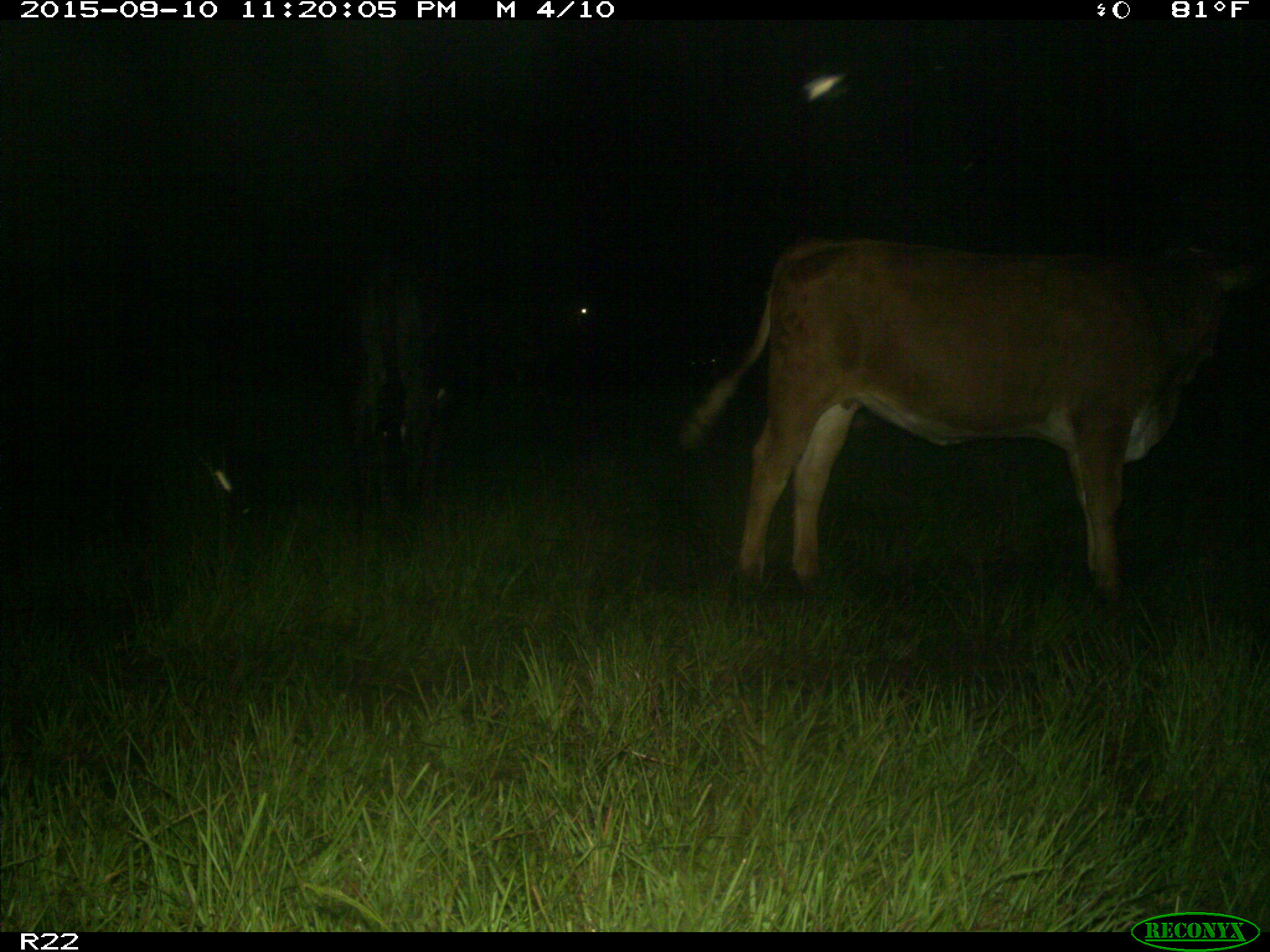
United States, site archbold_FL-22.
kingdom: Animalia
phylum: Chordata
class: Mammalia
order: Artiodactyla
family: Bovidae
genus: Bos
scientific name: Bos taurus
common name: domestic cow